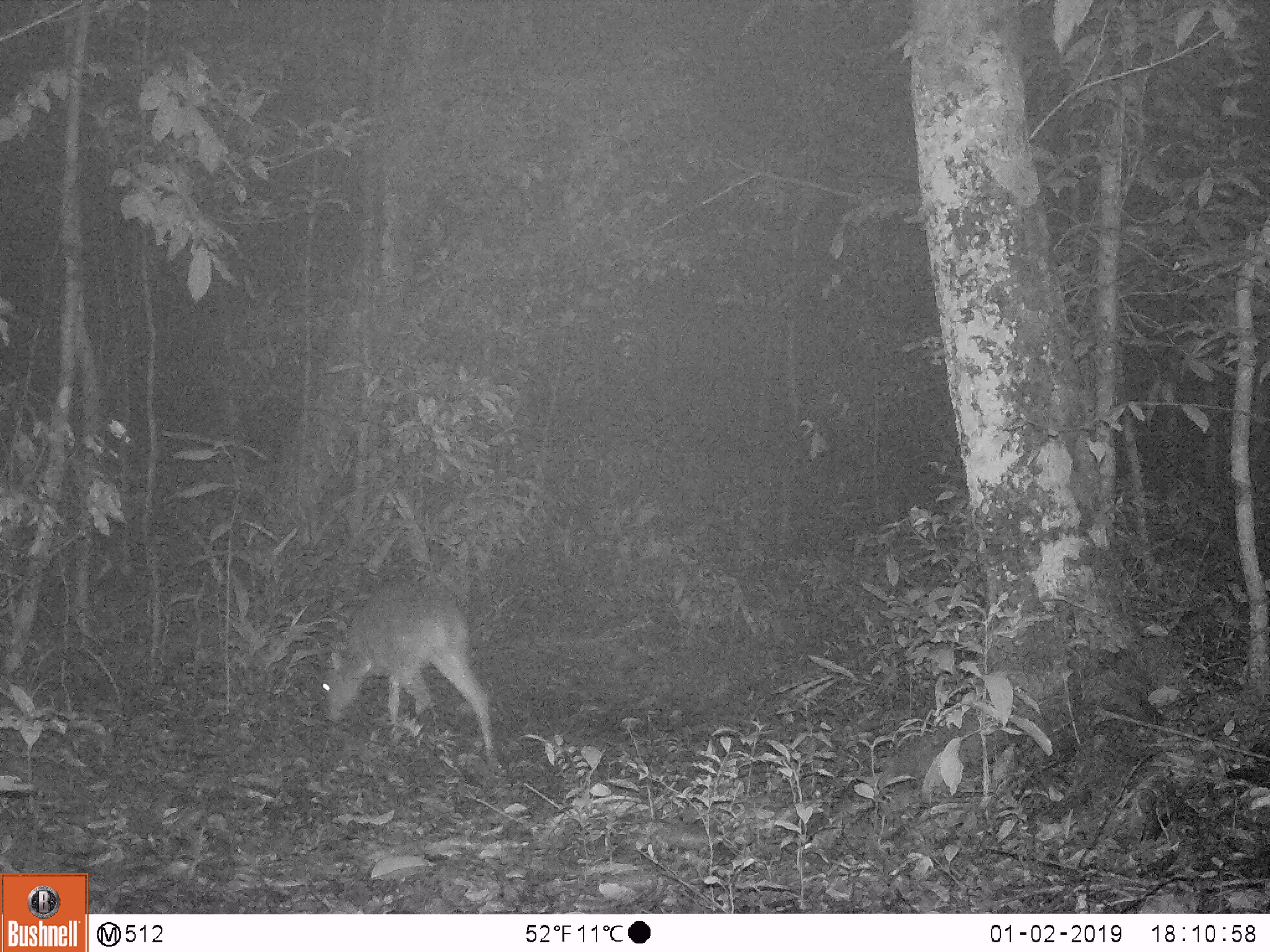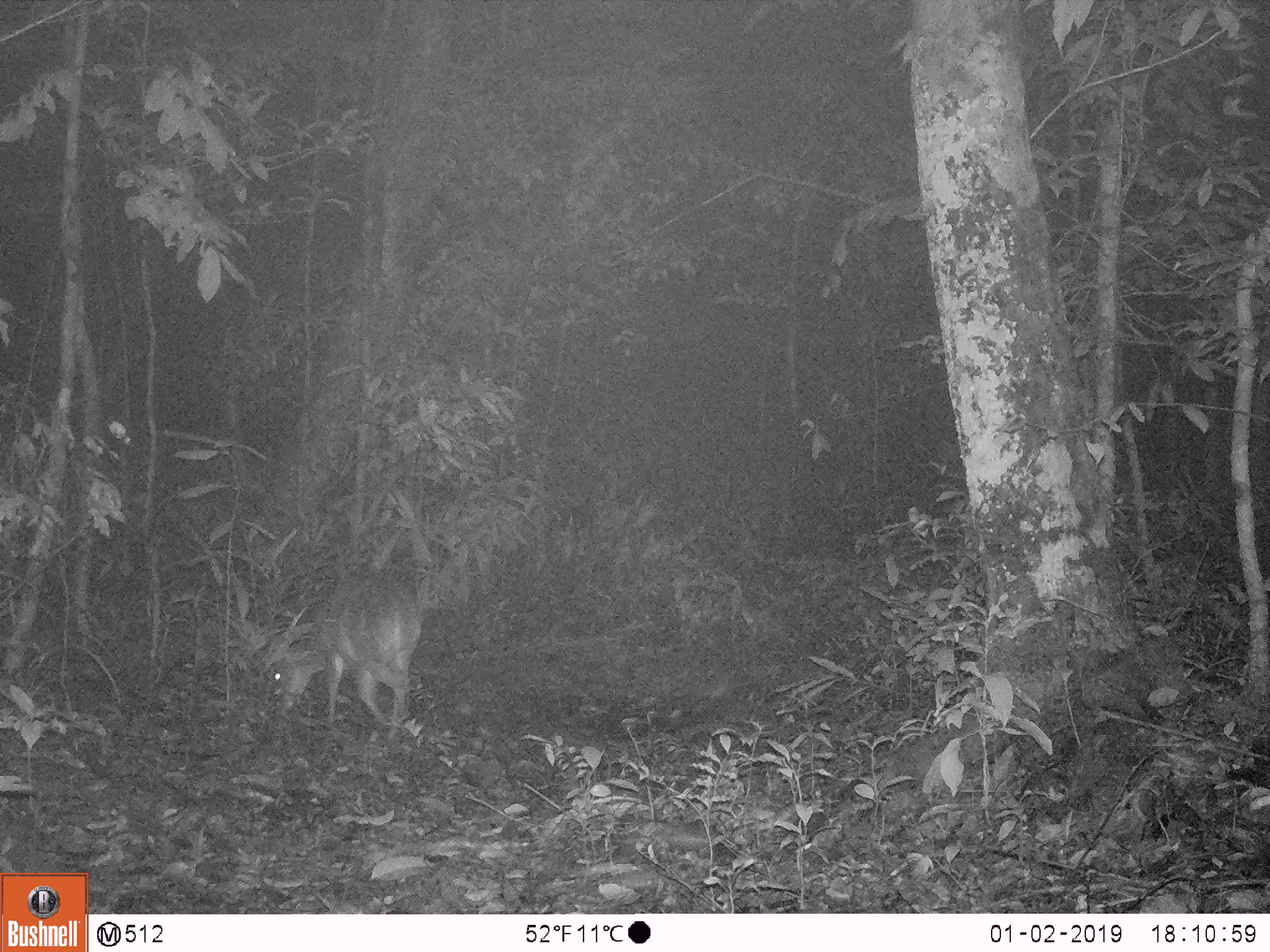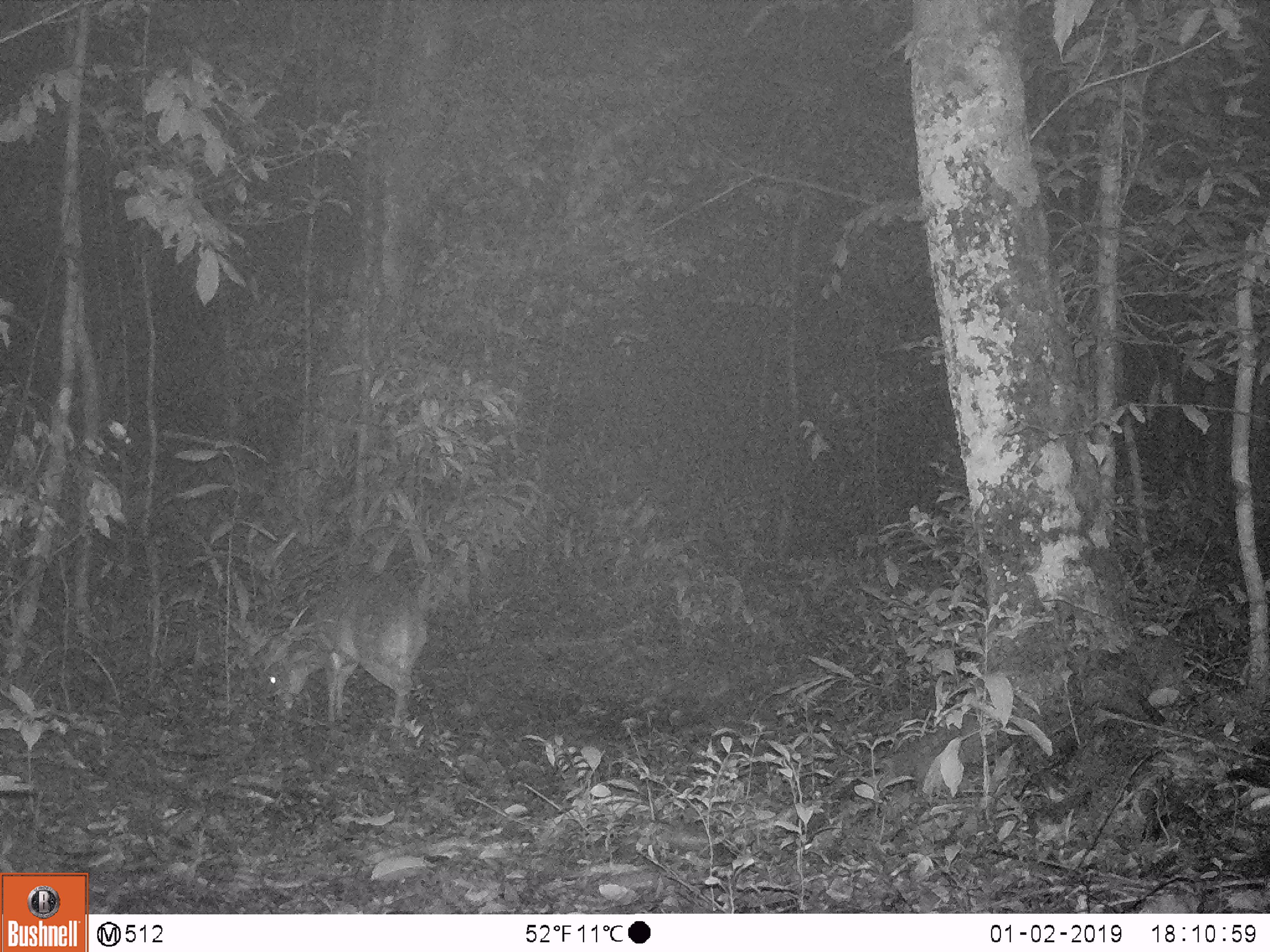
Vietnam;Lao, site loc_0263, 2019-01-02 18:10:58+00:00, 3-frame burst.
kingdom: Animalia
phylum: Chordata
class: Mammalia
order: Artiodactyla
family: Cervidae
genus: Muntiacus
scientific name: Muntiacus vuquangensis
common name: large-antlered muntjac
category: large antlered muntjac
Large antlered muntjac (large-antlered muntjac) (Muntiacus vuquangensis). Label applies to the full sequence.